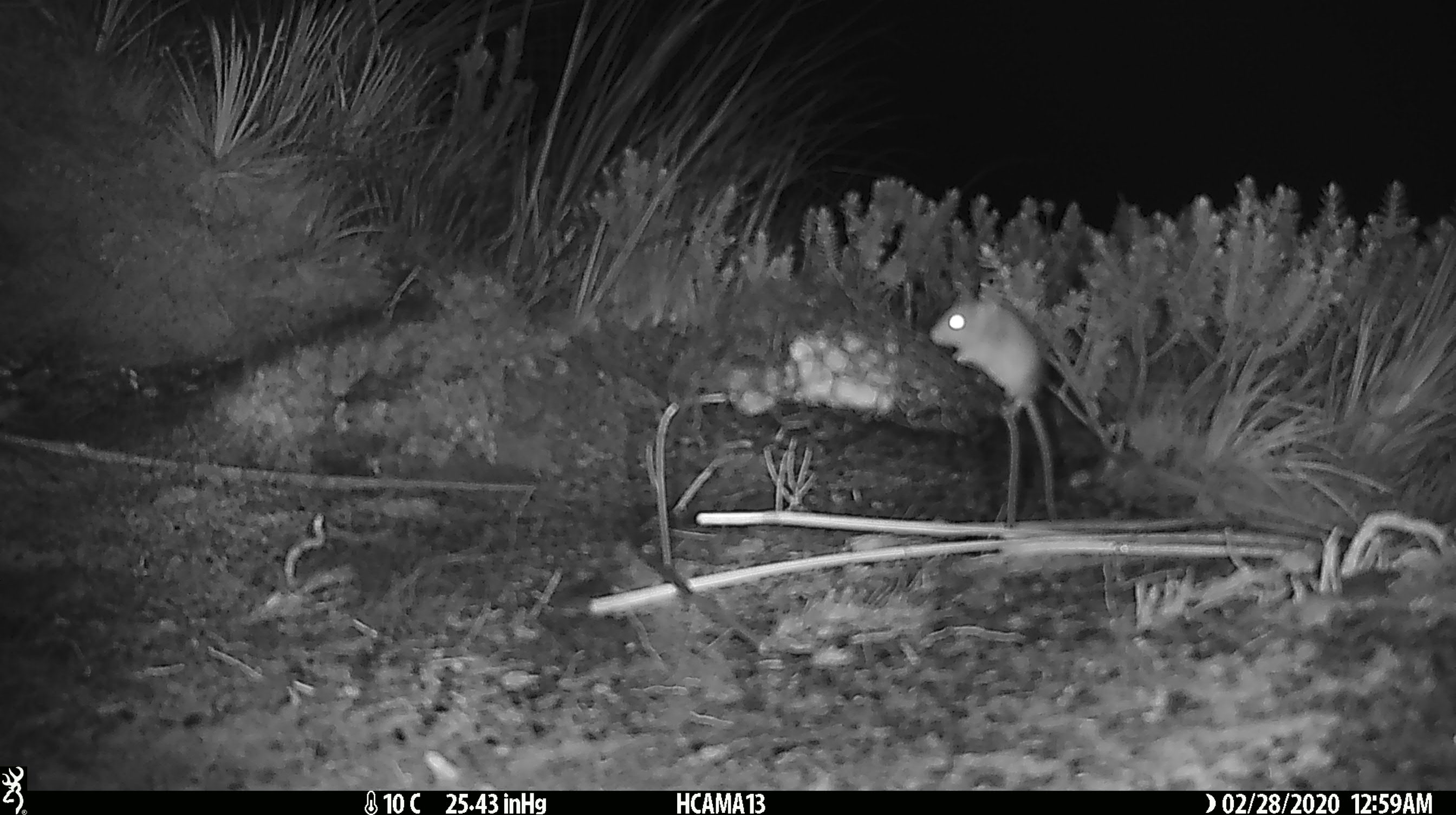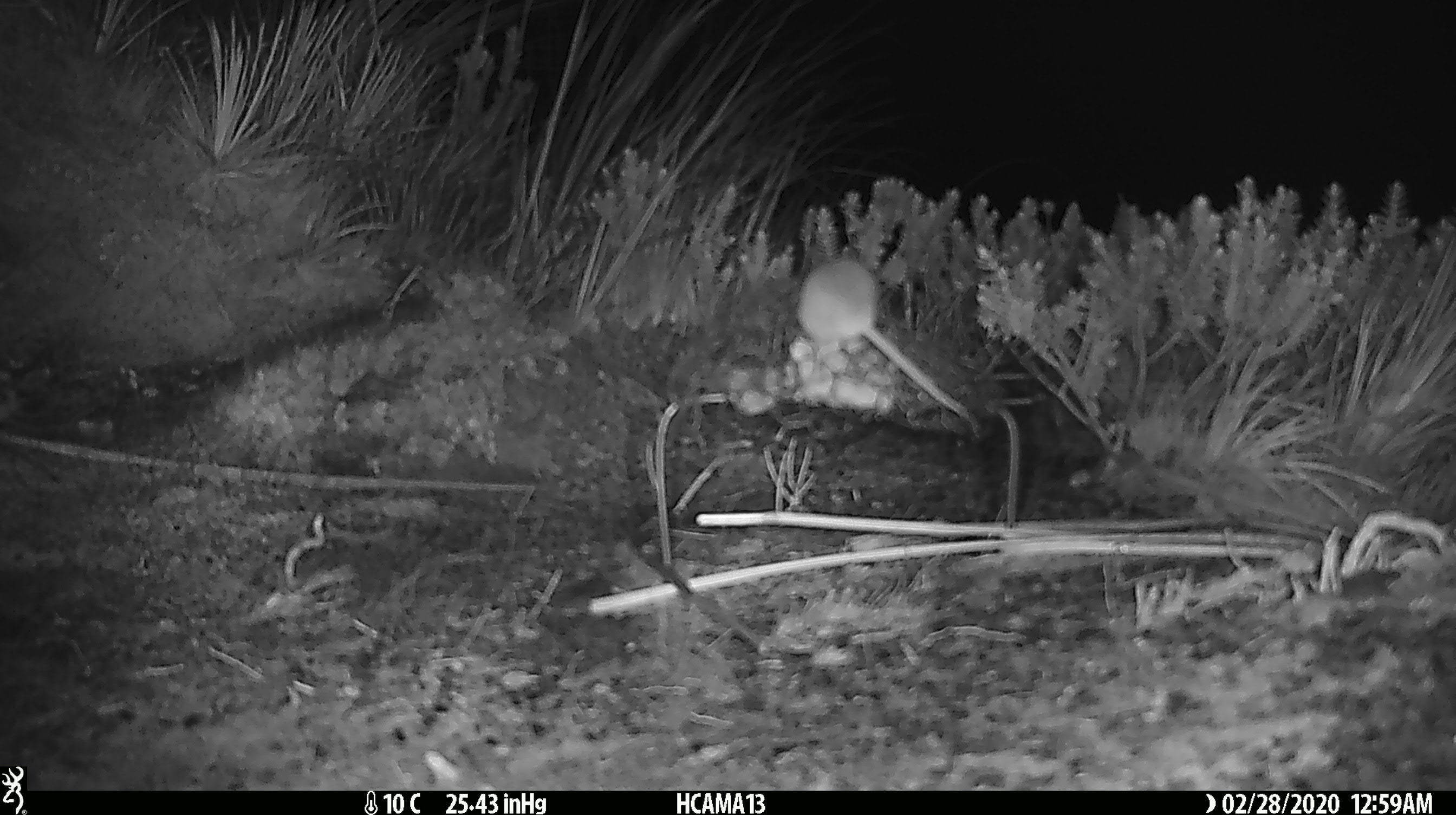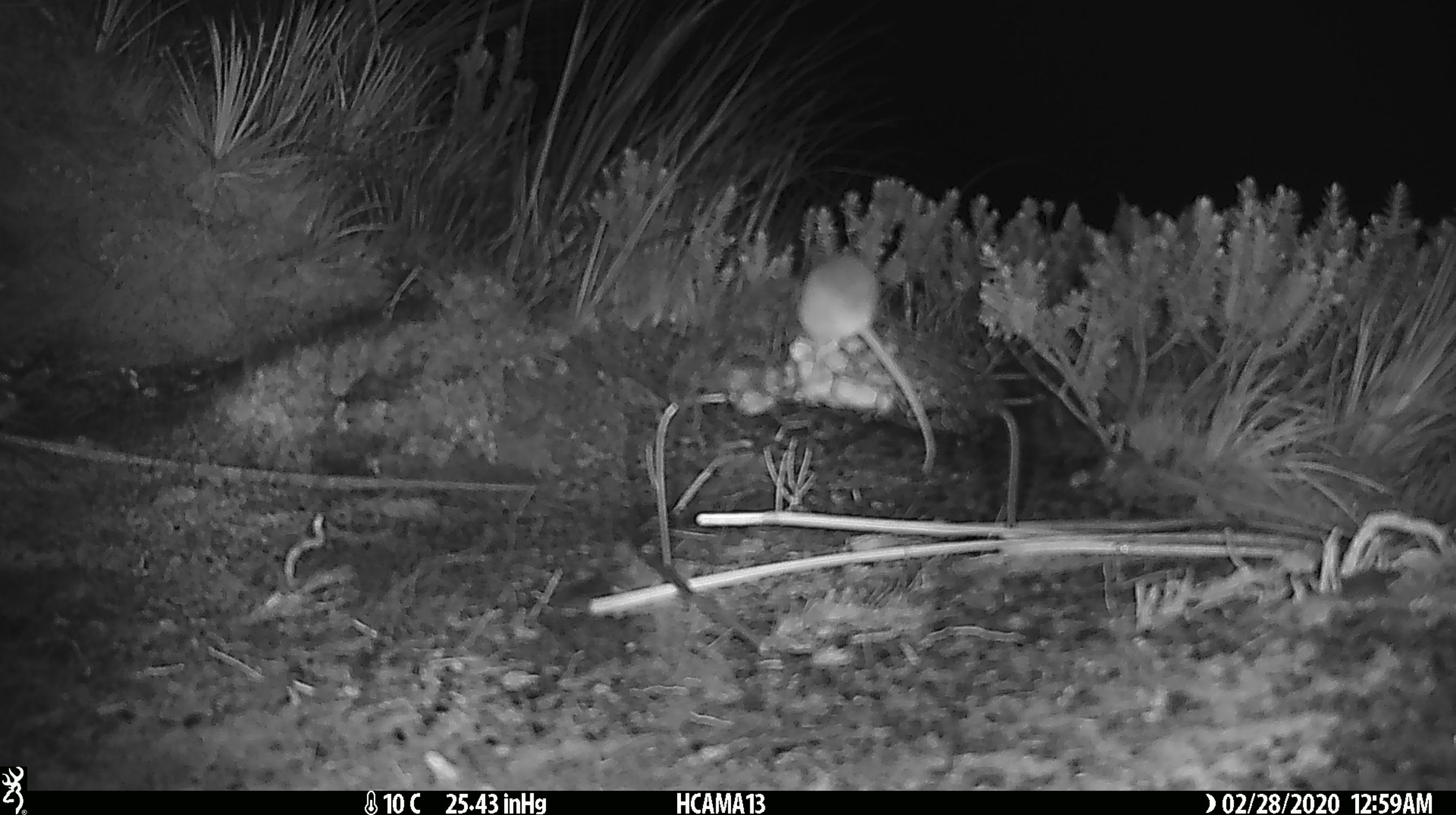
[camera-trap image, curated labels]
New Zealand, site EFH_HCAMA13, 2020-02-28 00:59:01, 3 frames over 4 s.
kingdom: Animalia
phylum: Chordata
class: Mammalia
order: Rodentia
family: Muridae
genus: Mus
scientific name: Mus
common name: mouse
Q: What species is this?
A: Mouse (Mus).